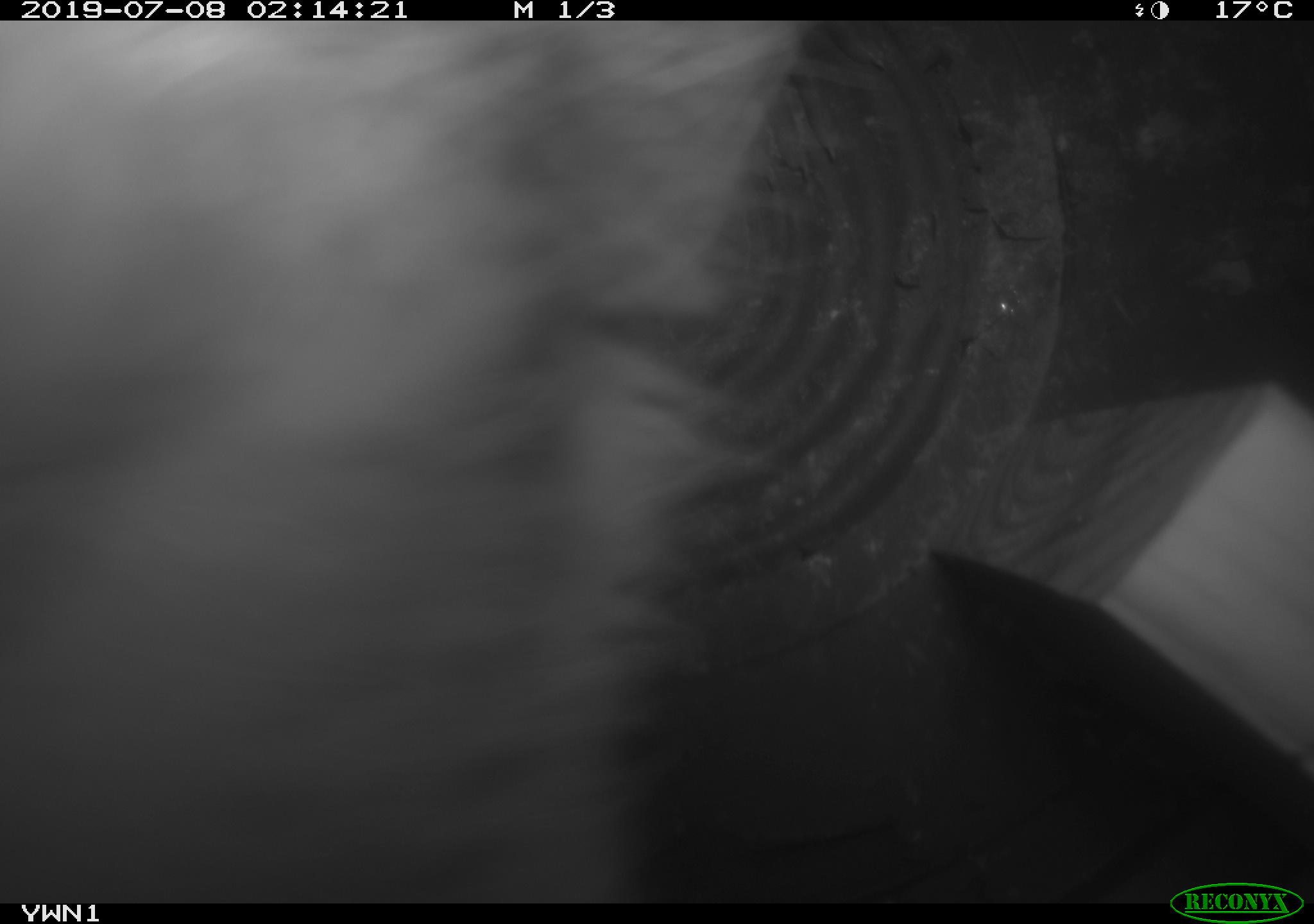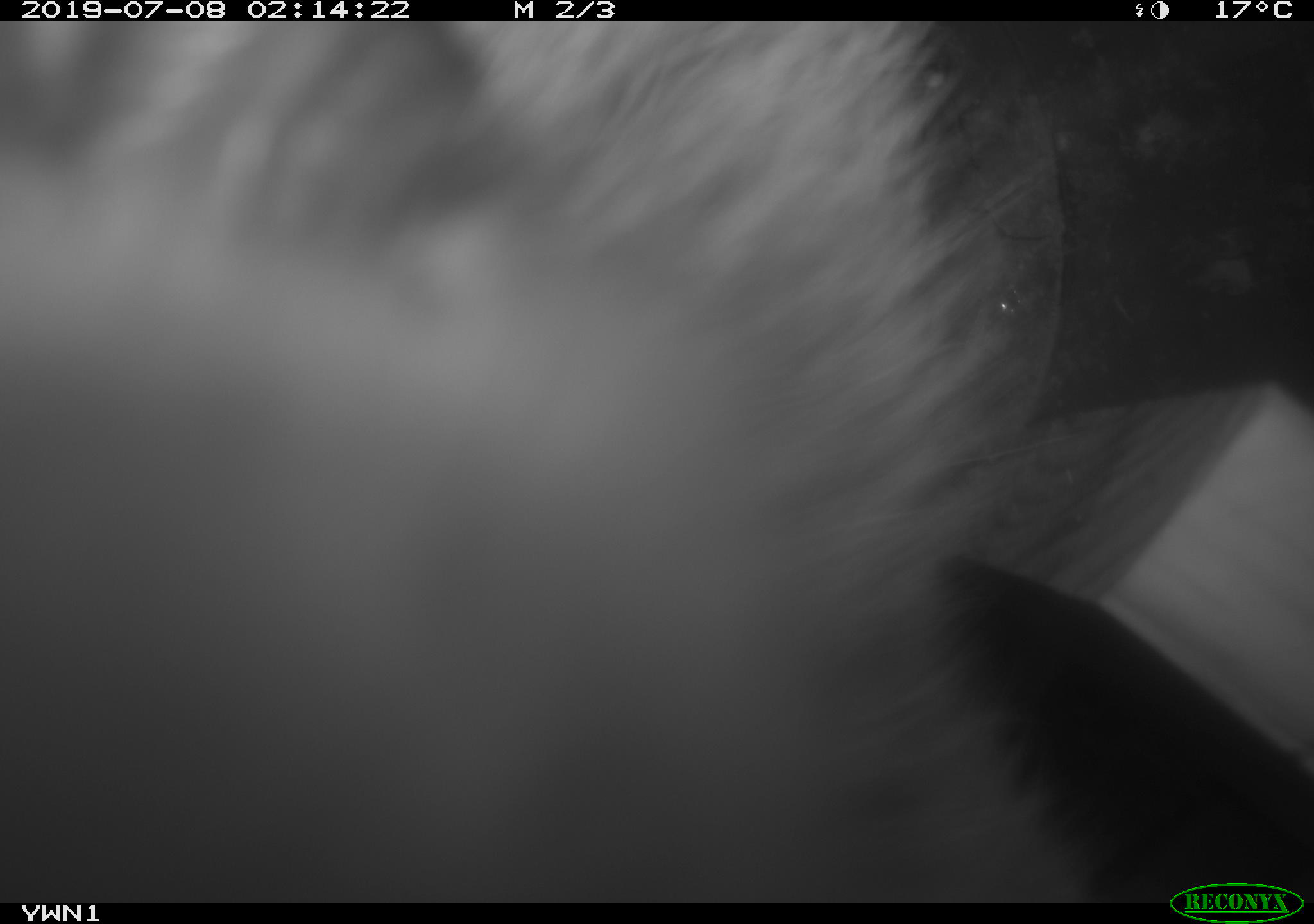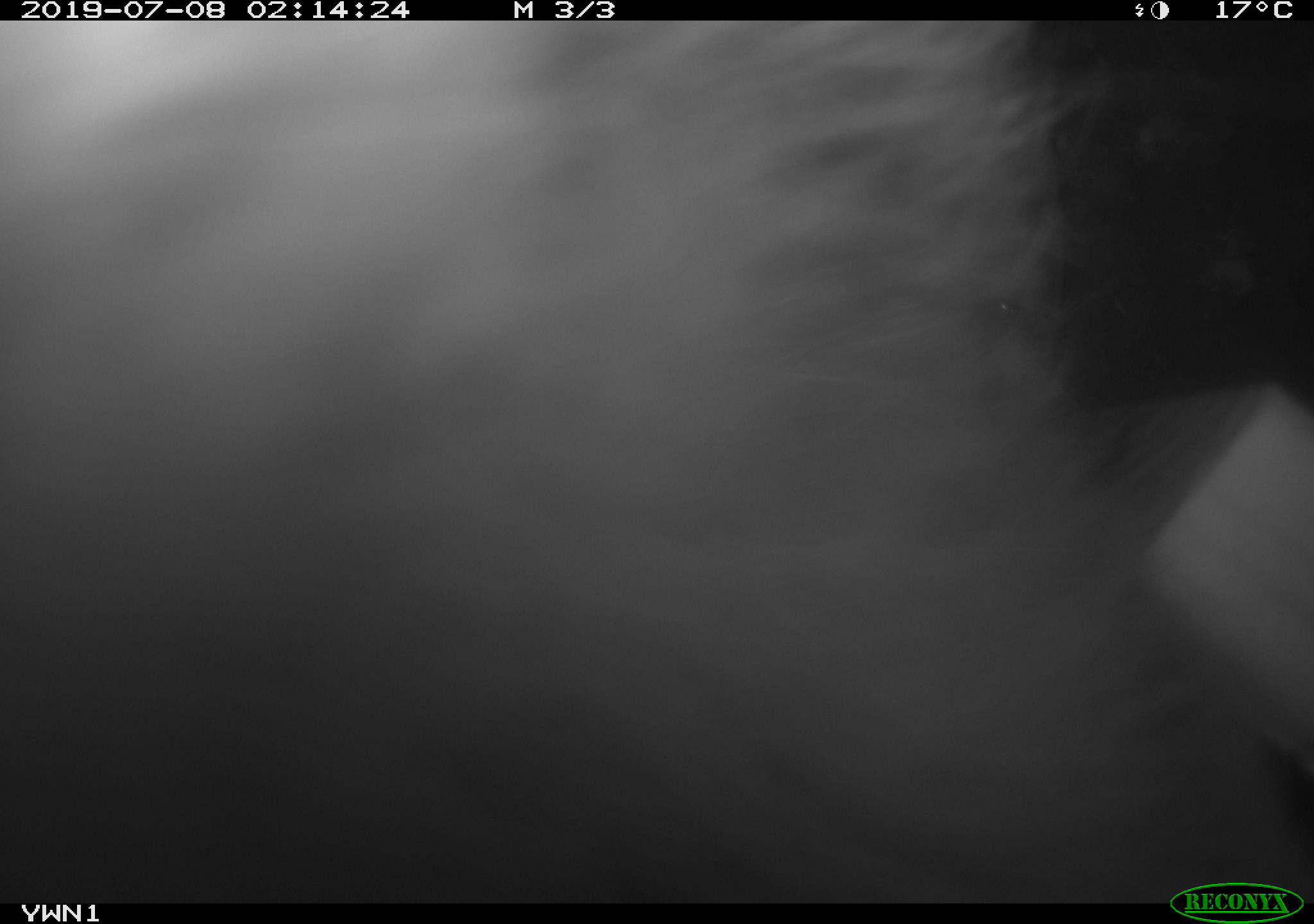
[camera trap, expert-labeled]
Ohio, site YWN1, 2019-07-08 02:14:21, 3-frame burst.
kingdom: Animalia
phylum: Chordata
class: Mammalia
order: Didelphimorphia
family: Didelphidae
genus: Didelphis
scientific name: Didelphis virginiana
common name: virginia opossum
Virginia opossum (Didelphis virginiana).